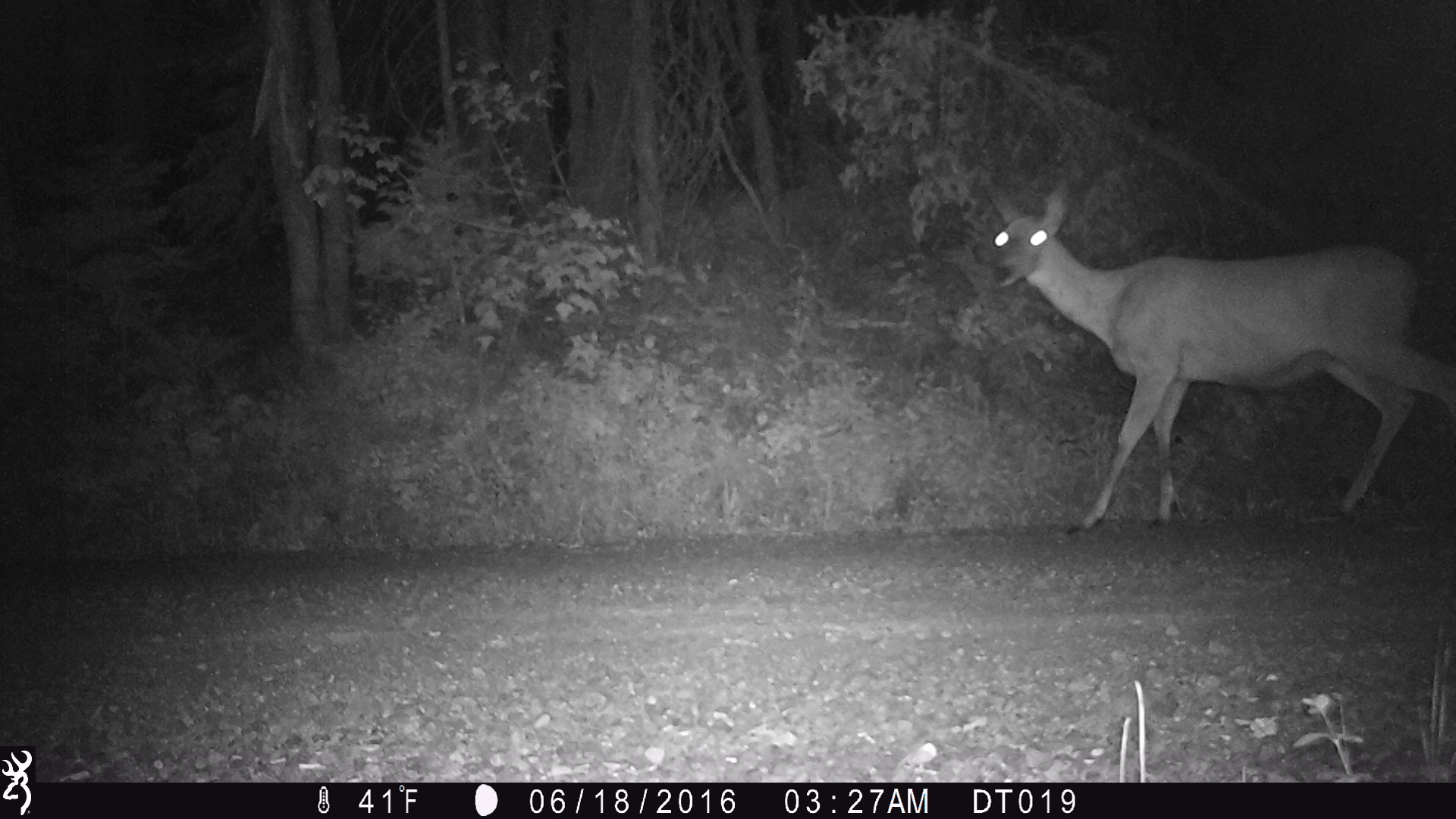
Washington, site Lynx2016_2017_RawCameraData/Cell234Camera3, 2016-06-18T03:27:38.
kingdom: Animalia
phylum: Chordata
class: Mammalia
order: Artiodactyla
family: Cervidae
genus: Odocoileus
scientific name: Odocoileus hemionus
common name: mule deer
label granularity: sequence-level